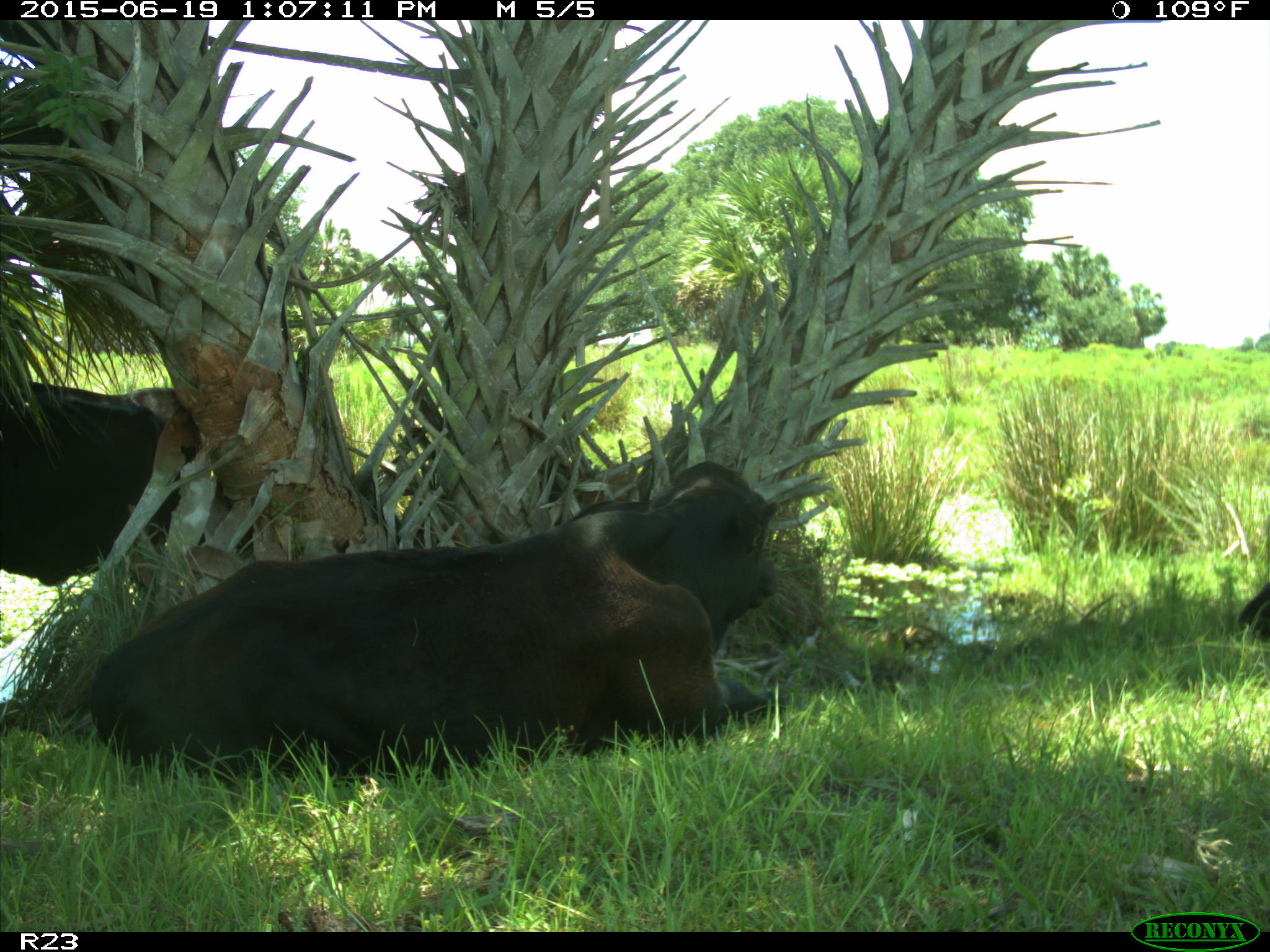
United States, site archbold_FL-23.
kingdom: Animalia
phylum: Chordata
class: Mammalia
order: Artiodactyla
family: Suidae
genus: Sus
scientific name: Sus scrofa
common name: wild boar